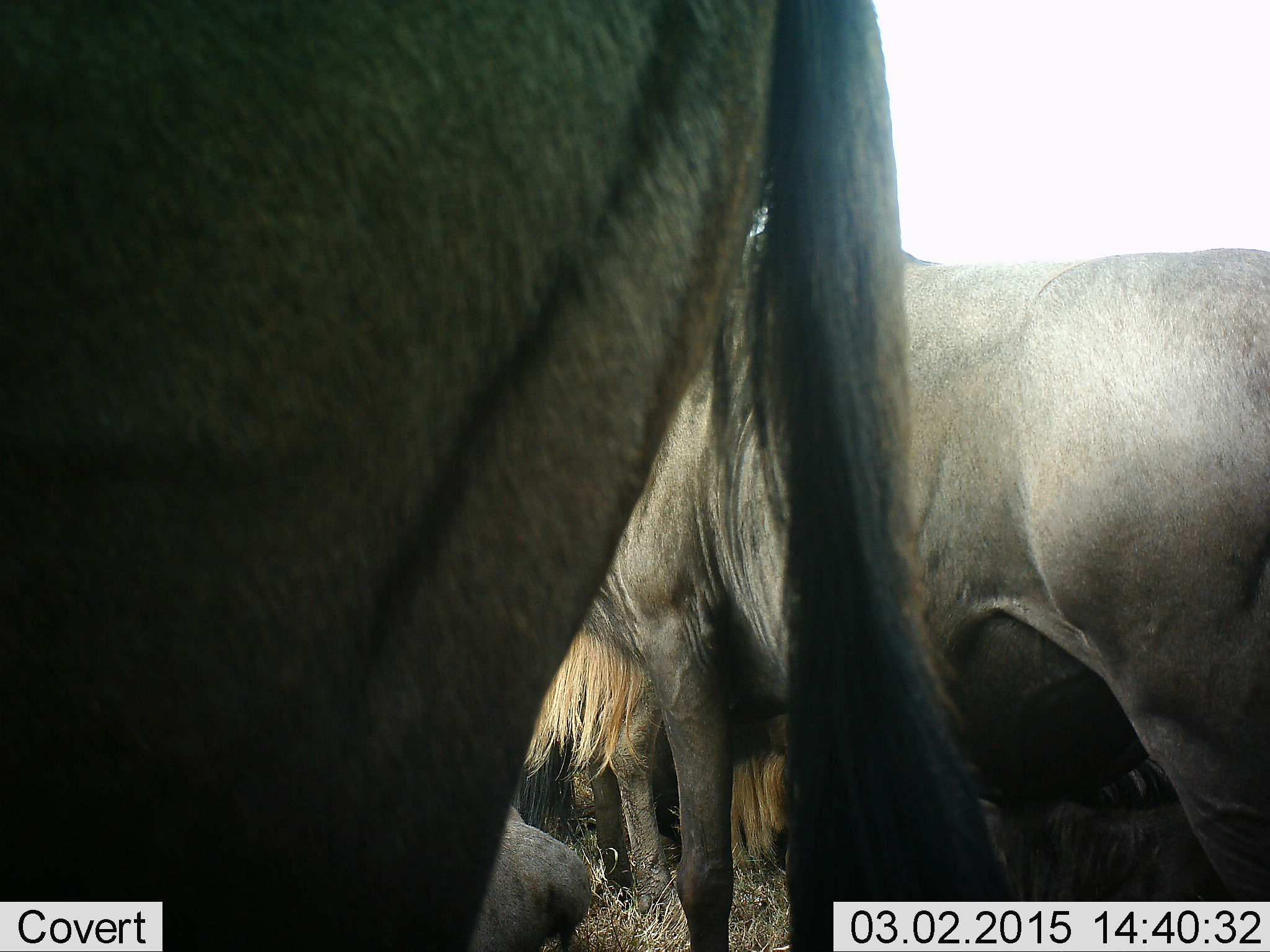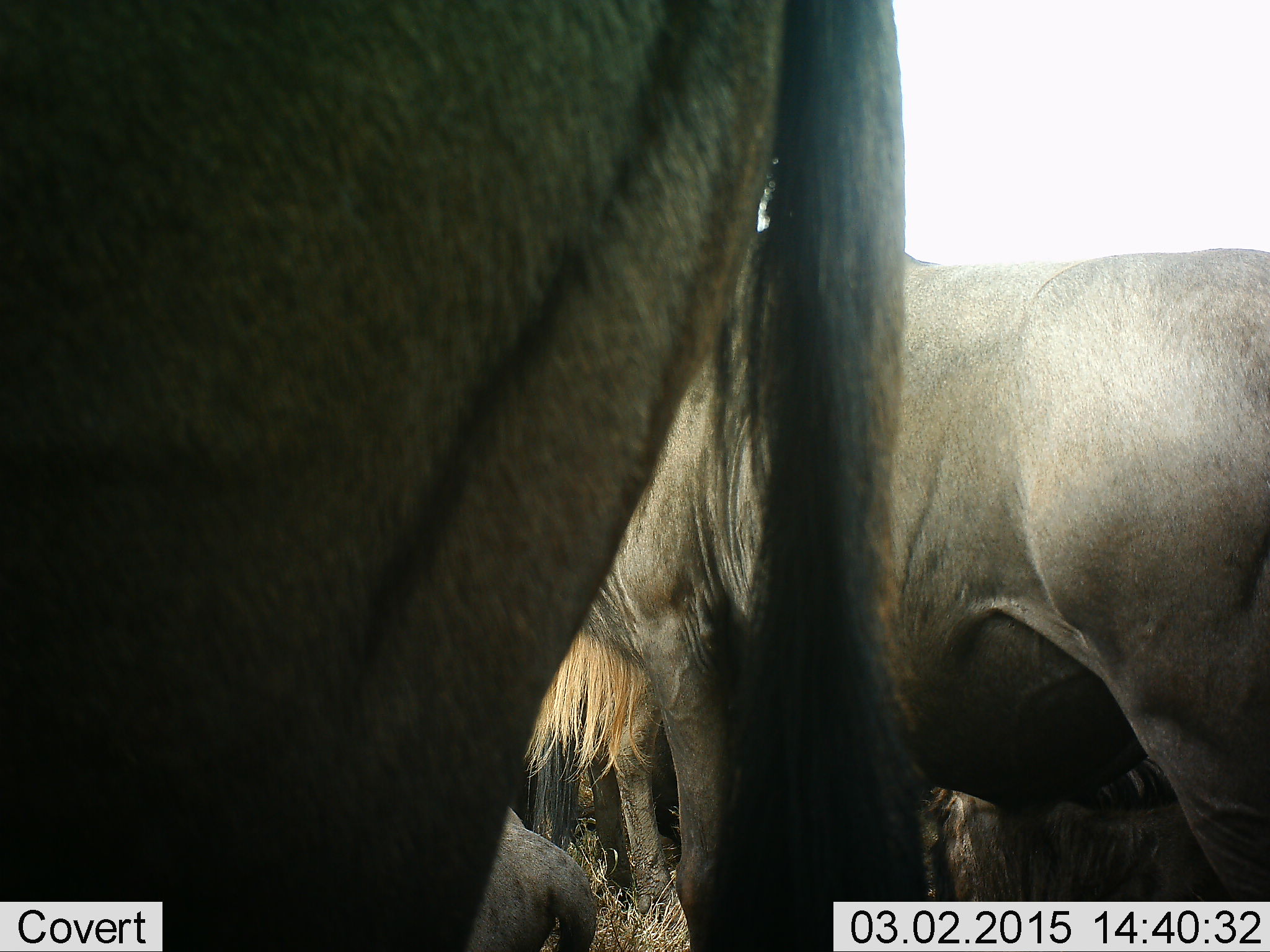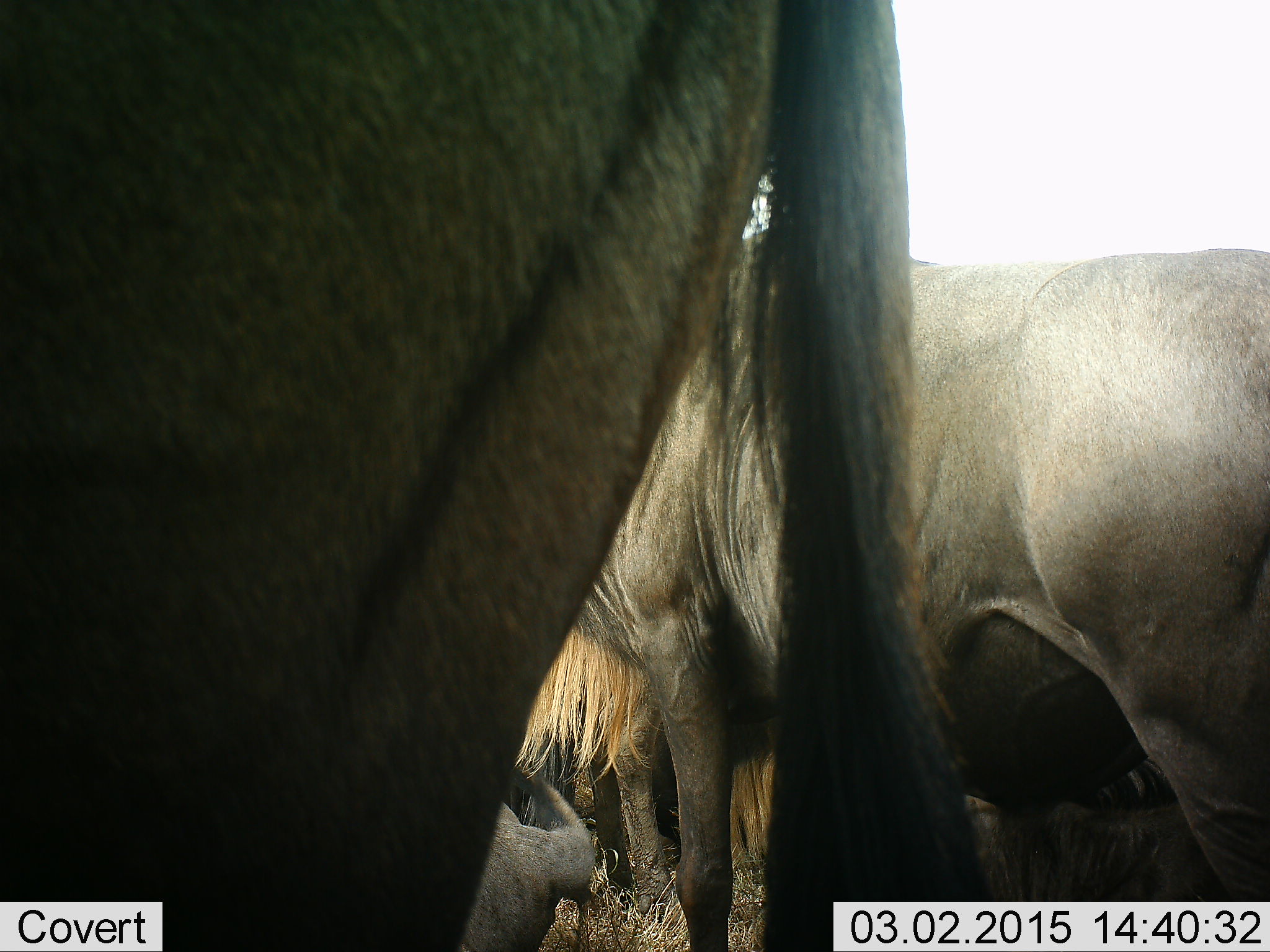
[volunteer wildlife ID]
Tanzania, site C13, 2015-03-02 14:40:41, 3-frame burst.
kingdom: Animalia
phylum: Chordata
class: Mammalia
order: Artiodactyla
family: Bovidae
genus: Connochaetes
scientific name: Connochaetes taurinus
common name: blue wildebeest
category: wildebeest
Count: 3.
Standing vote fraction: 100%.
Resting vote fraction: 50%.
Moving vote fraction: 0%.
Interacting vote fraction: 10%.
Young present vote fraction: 0%.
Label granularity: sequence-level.